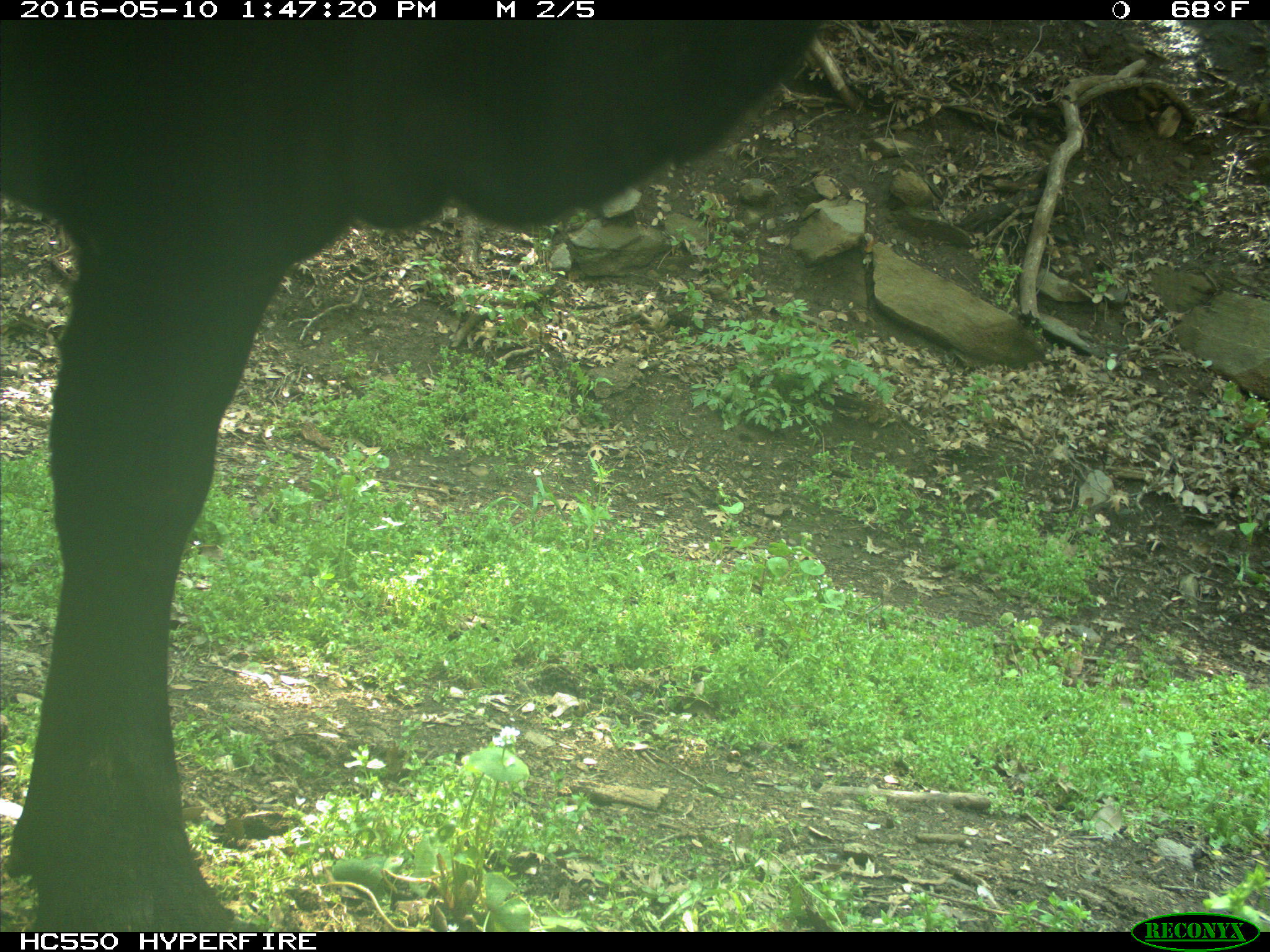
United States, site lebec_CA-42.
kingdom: Animalia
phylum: Chordata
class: Mammalia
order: Artiodactyla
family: Bovidae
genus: Bos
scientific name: Bos taurus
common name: domestic cow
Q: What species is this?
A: Bos taurus (domestic cow).